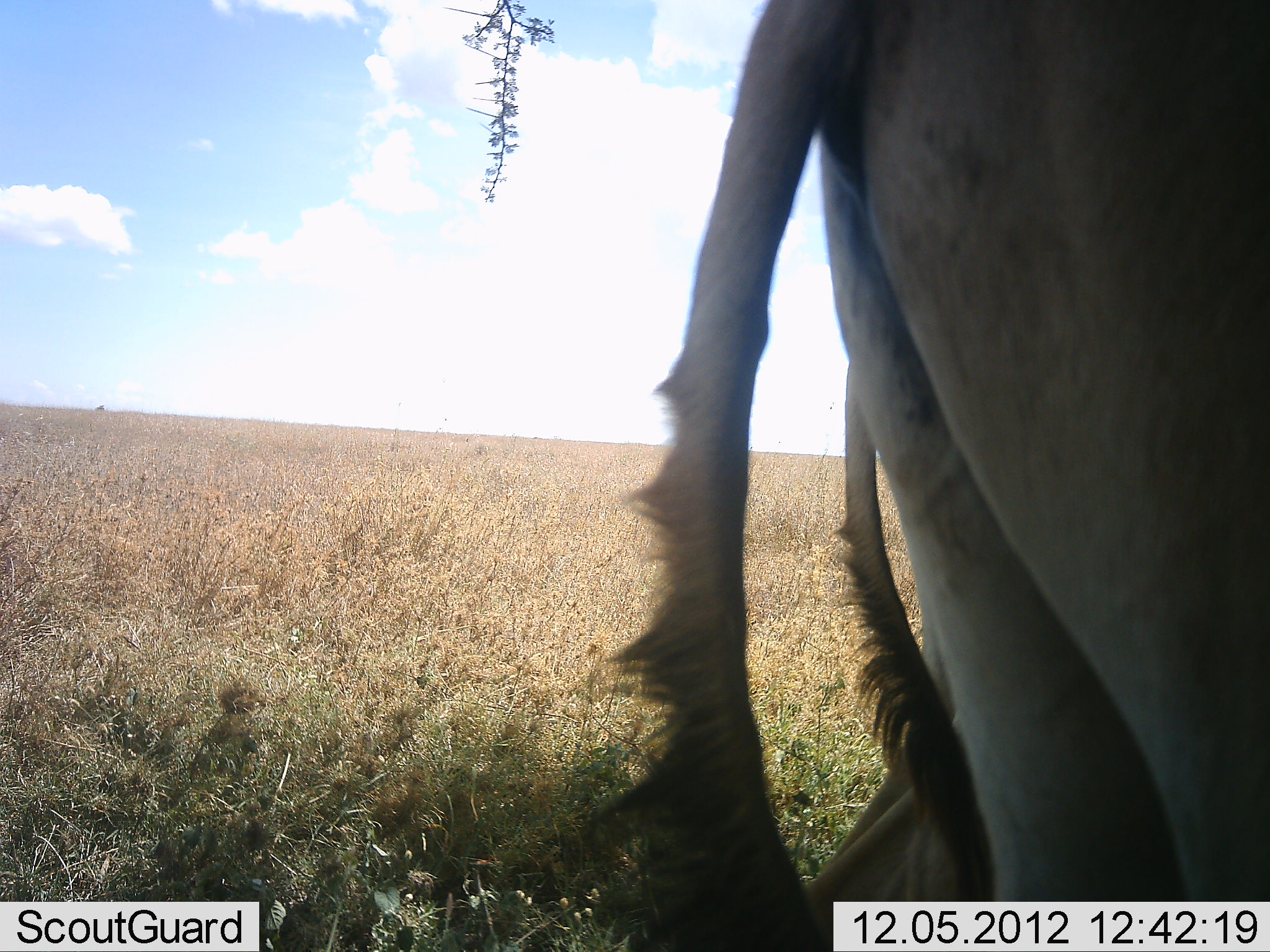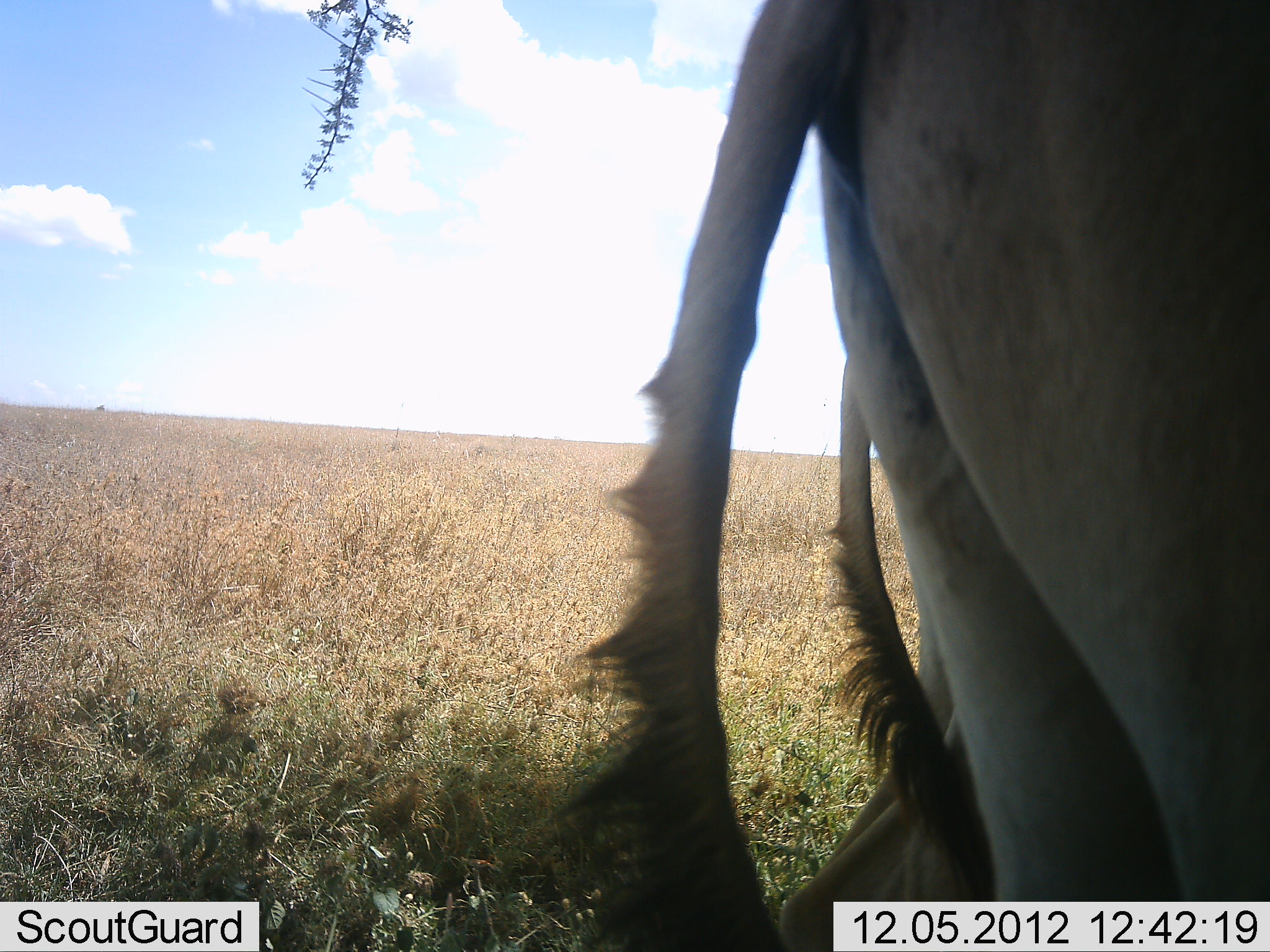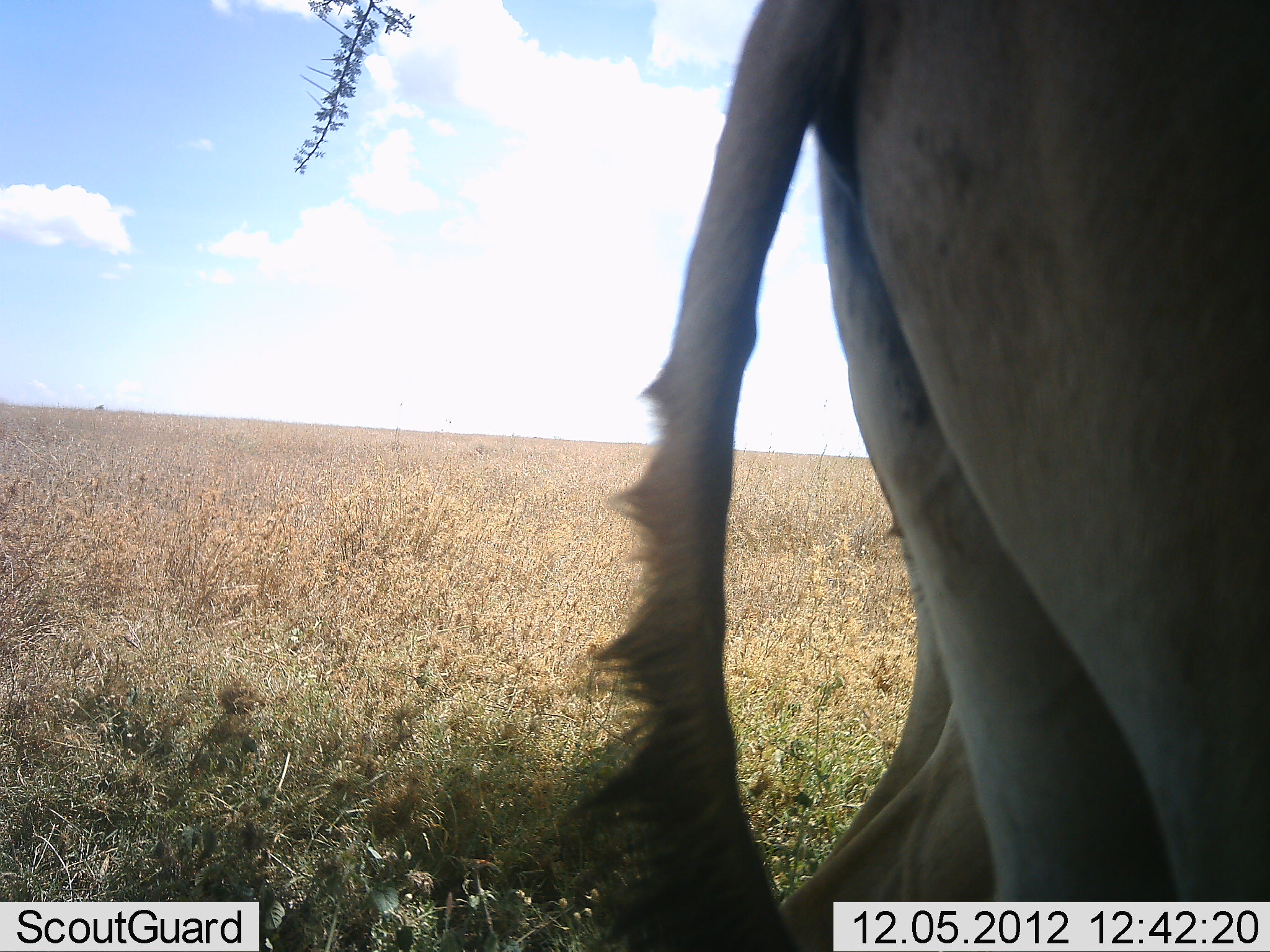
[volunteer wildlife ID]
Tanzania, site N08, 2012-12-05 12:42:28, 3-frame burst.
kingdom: Animalia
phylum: Chordata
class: Mammalia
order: Artiodactyla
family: Bovidae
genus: Alcelaphus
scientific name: Alcelaphus buselaphus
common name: hartebeest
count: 2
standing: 100%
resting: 10%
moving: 0%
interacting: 0%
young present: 0%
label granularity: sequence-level